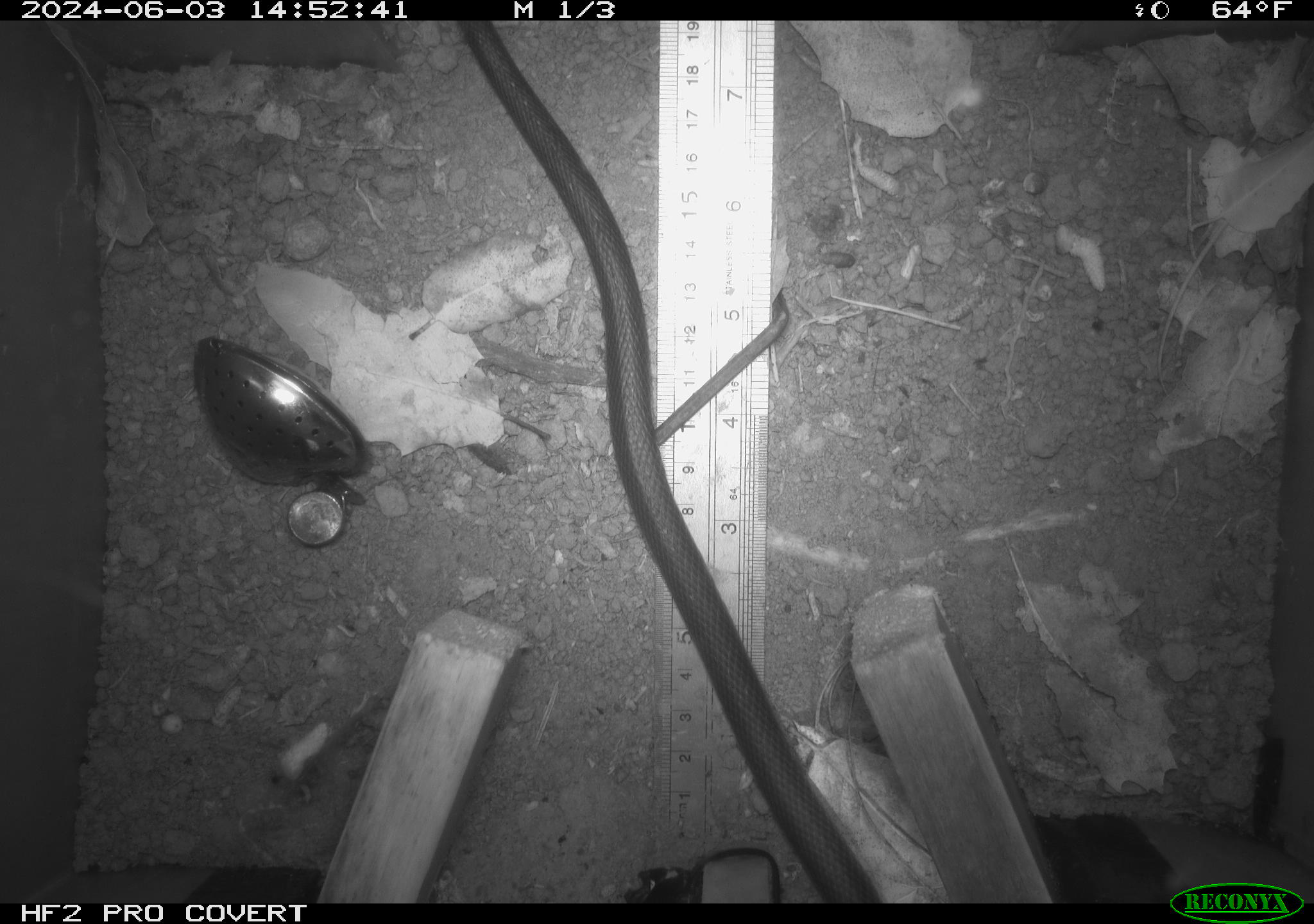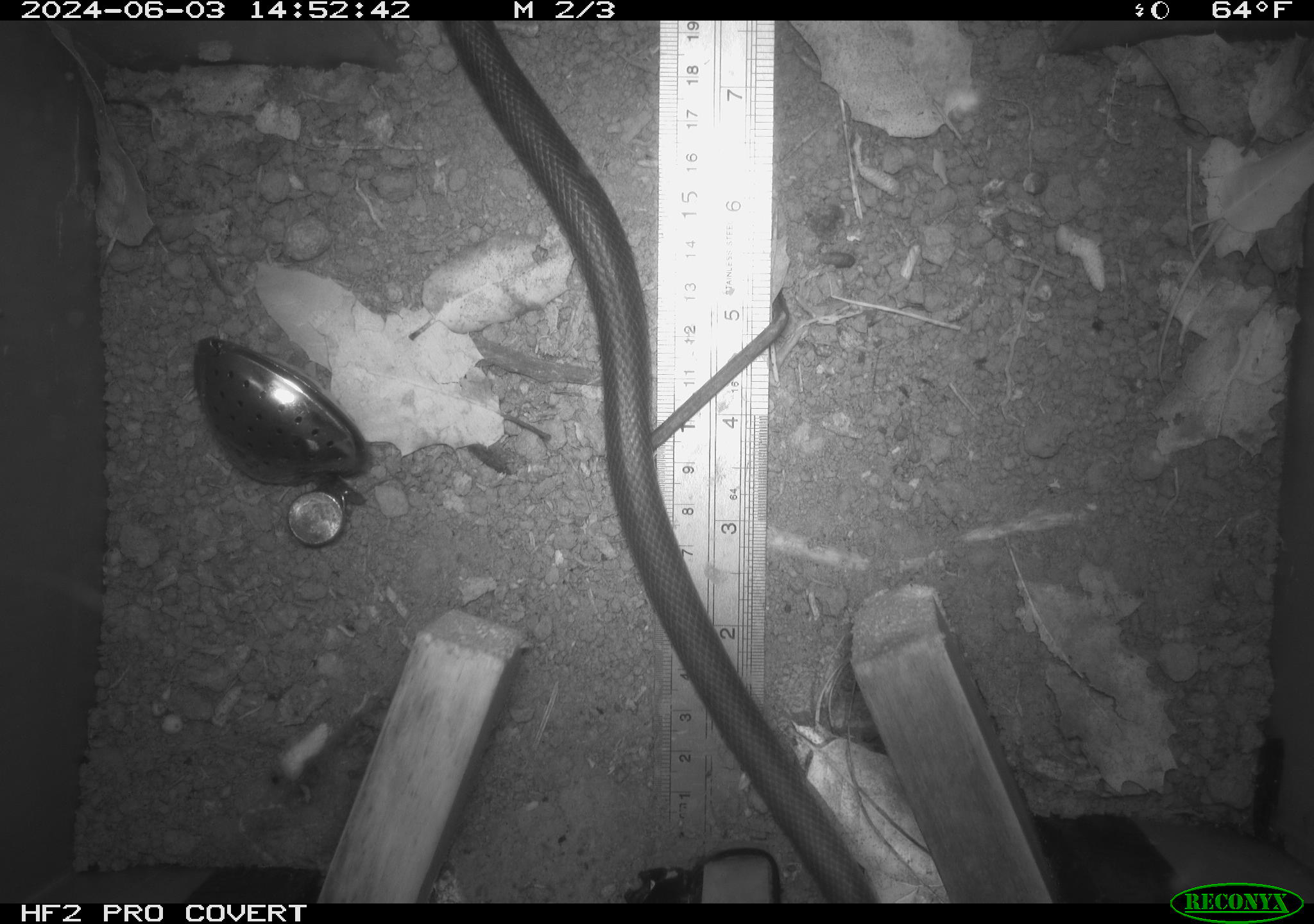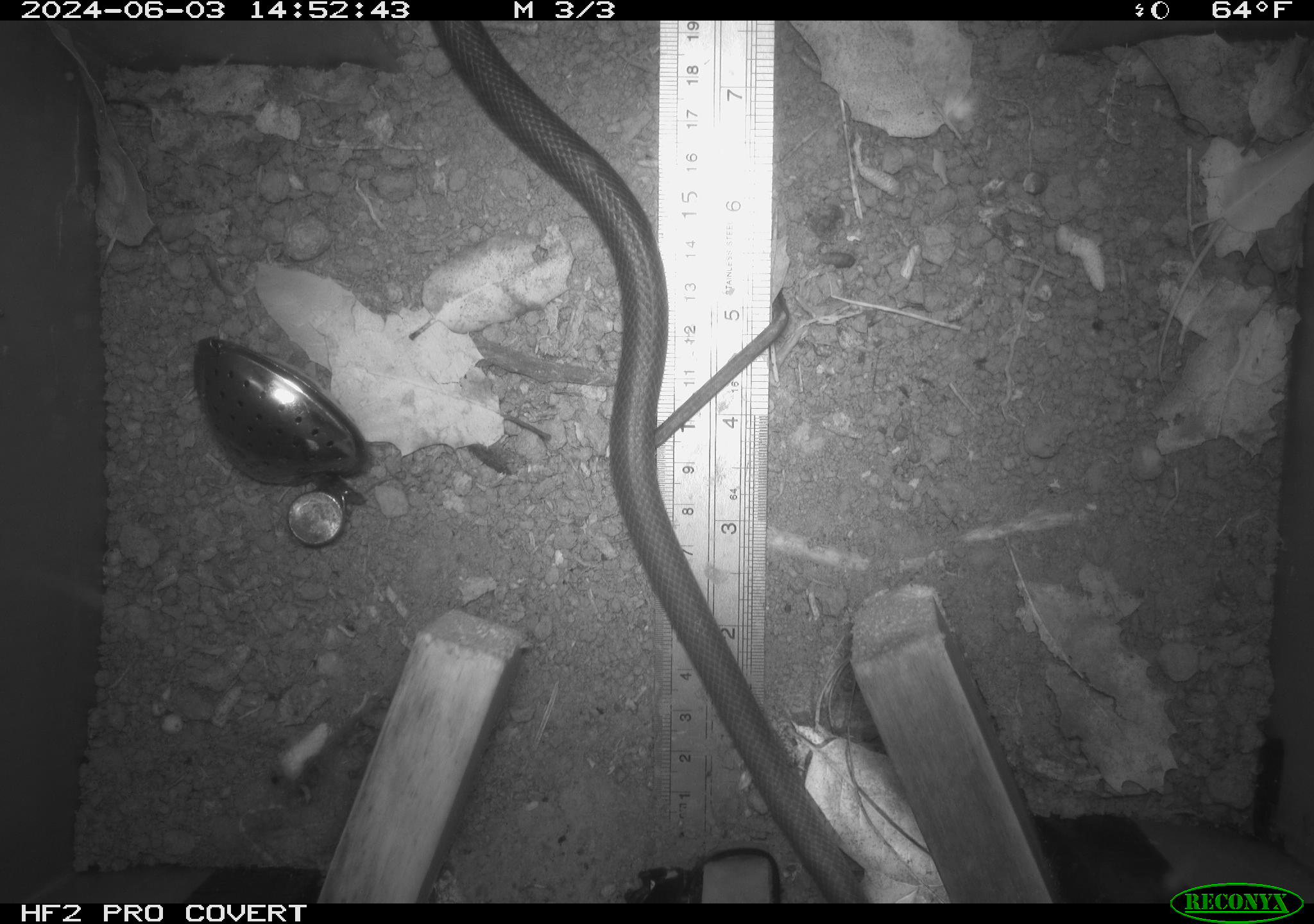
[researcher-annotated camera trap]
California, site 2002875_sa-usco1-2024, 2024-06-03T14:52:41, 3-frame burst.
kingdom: Animalia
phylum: Chordata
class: Reptilia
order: Squamata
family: Colubridae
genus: Coluber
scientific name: Coluber constrictor mormon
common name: western yellow-bellied racer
Western yellow-bellied racer (Coluber constrictor mormon).